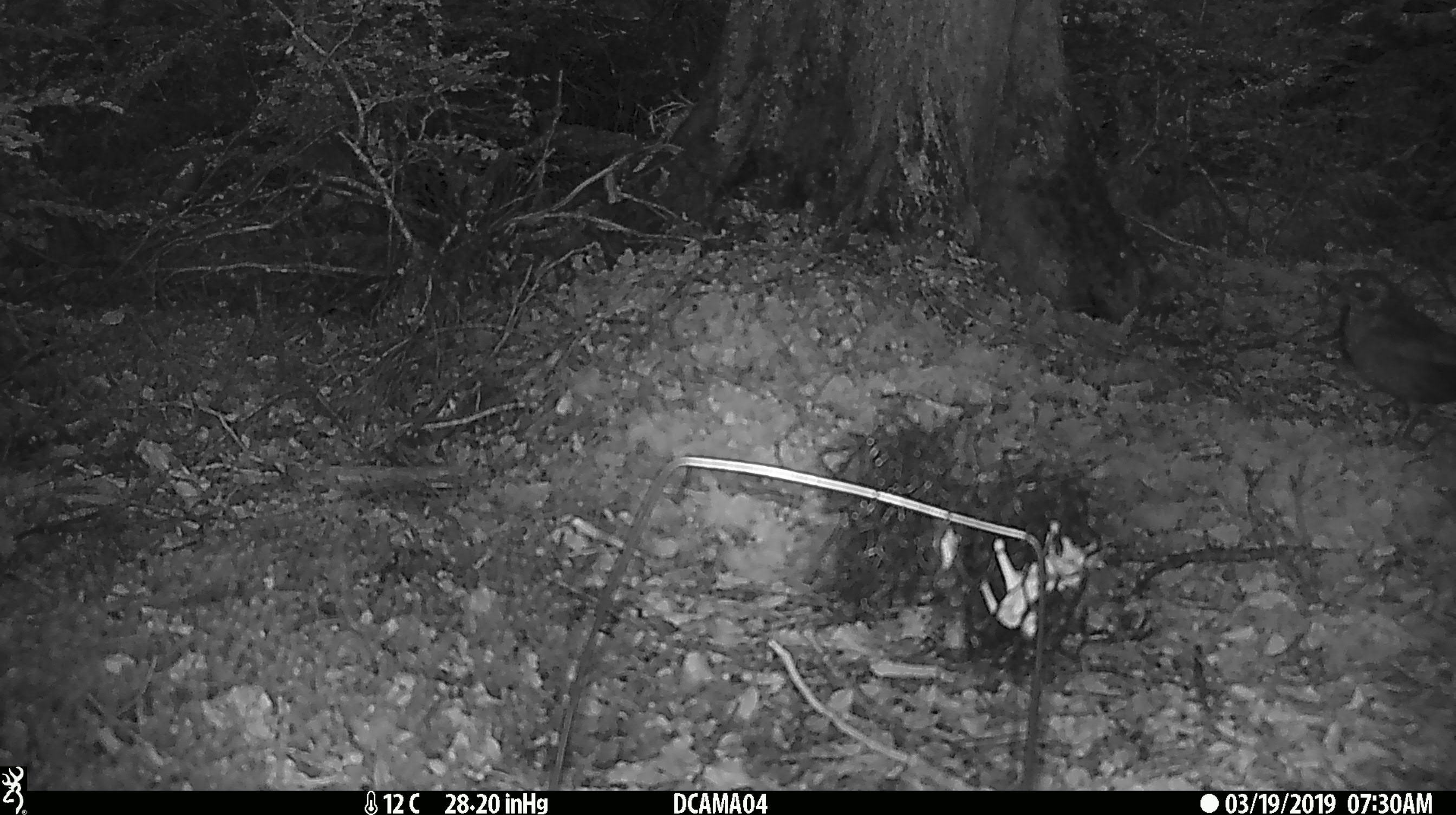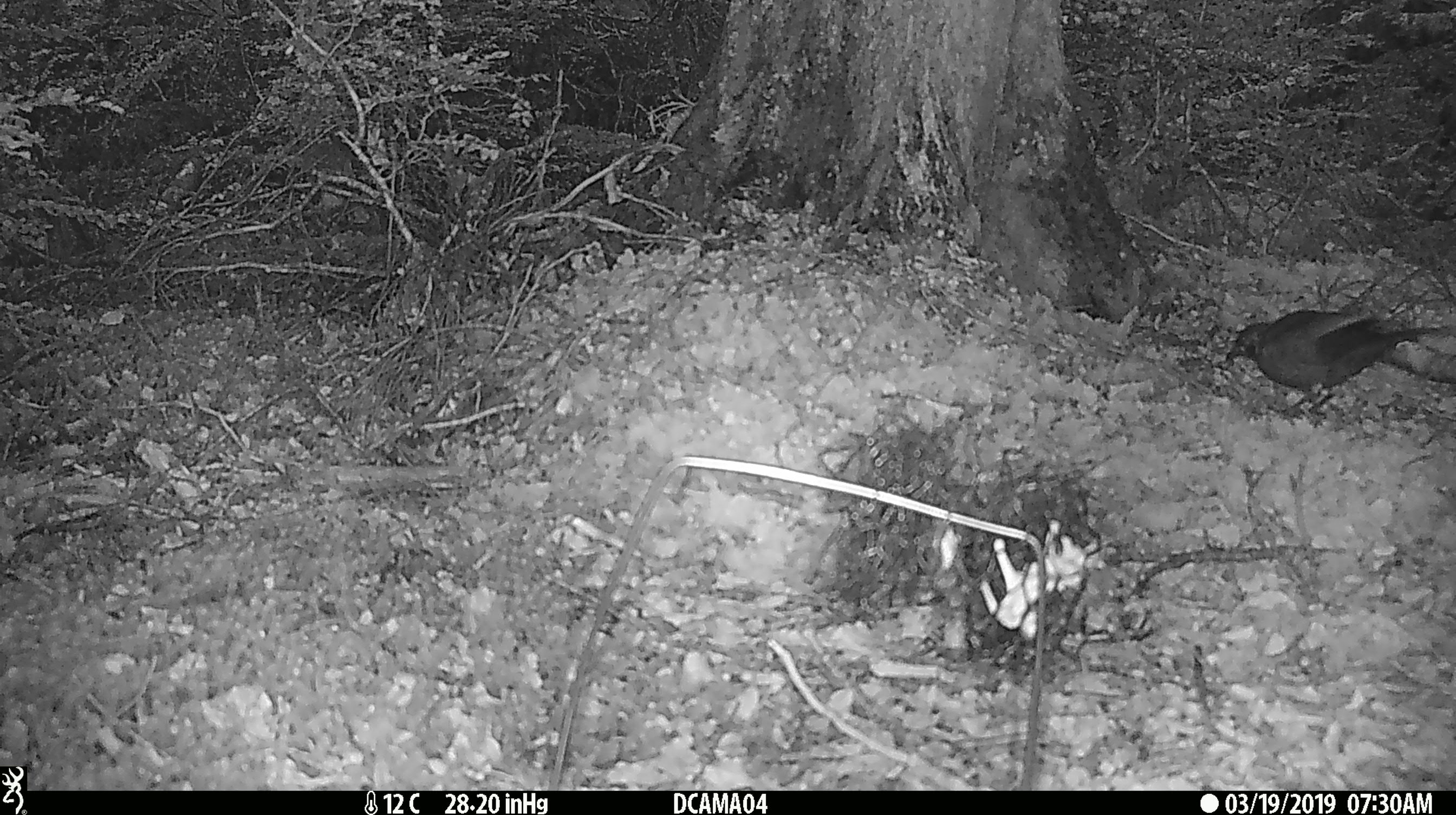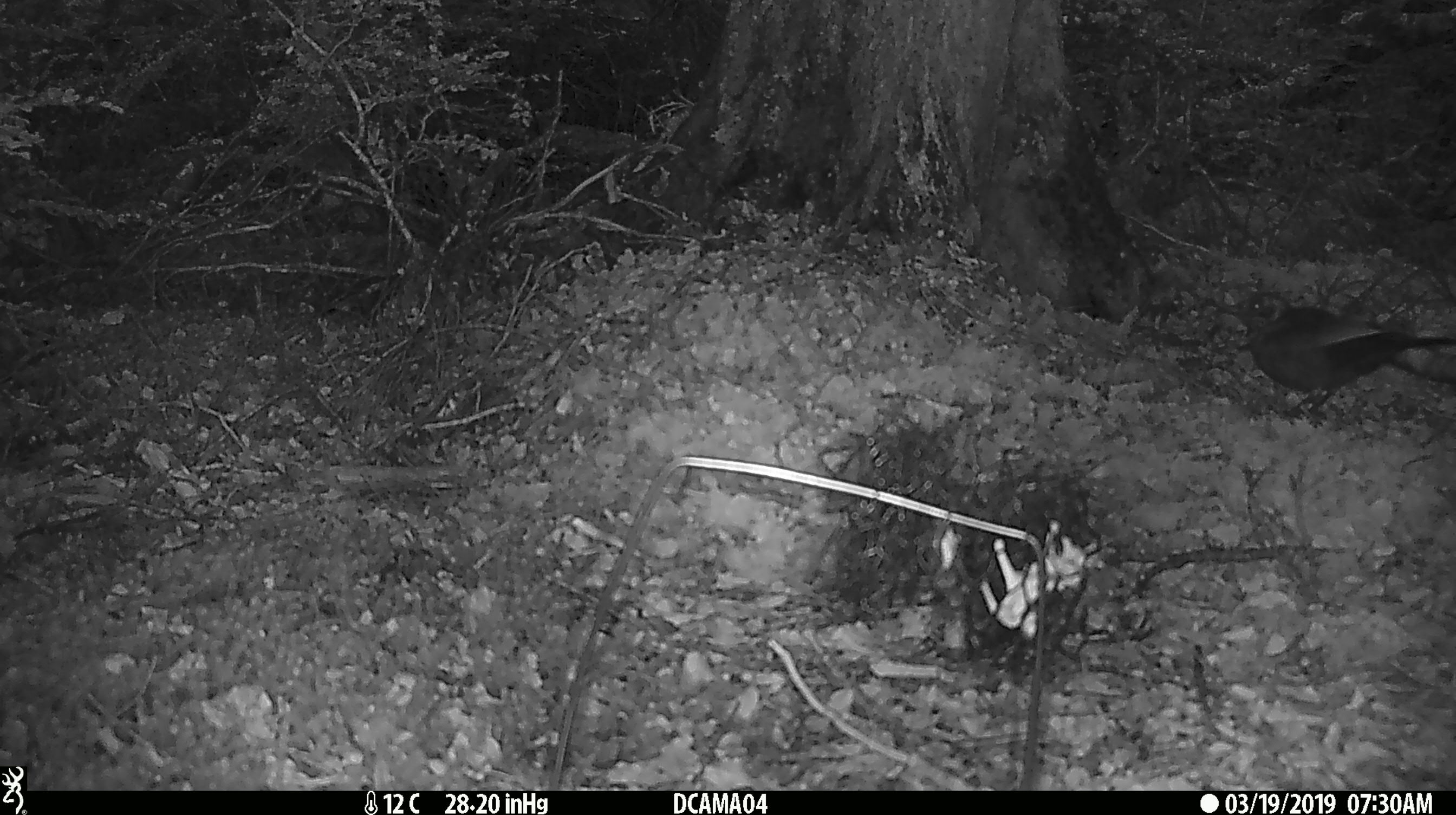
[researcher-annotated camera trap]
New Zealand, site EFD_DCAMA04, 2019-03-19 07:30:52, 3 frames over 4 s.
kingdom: Animalia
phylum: Chordata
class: Aves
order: Passeriformes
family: Turdidae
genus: Turdus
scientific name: Turdus merula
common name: eurasian blackbird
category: blackbird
Blackbird (eurasian blackbird) (Turdus merula).